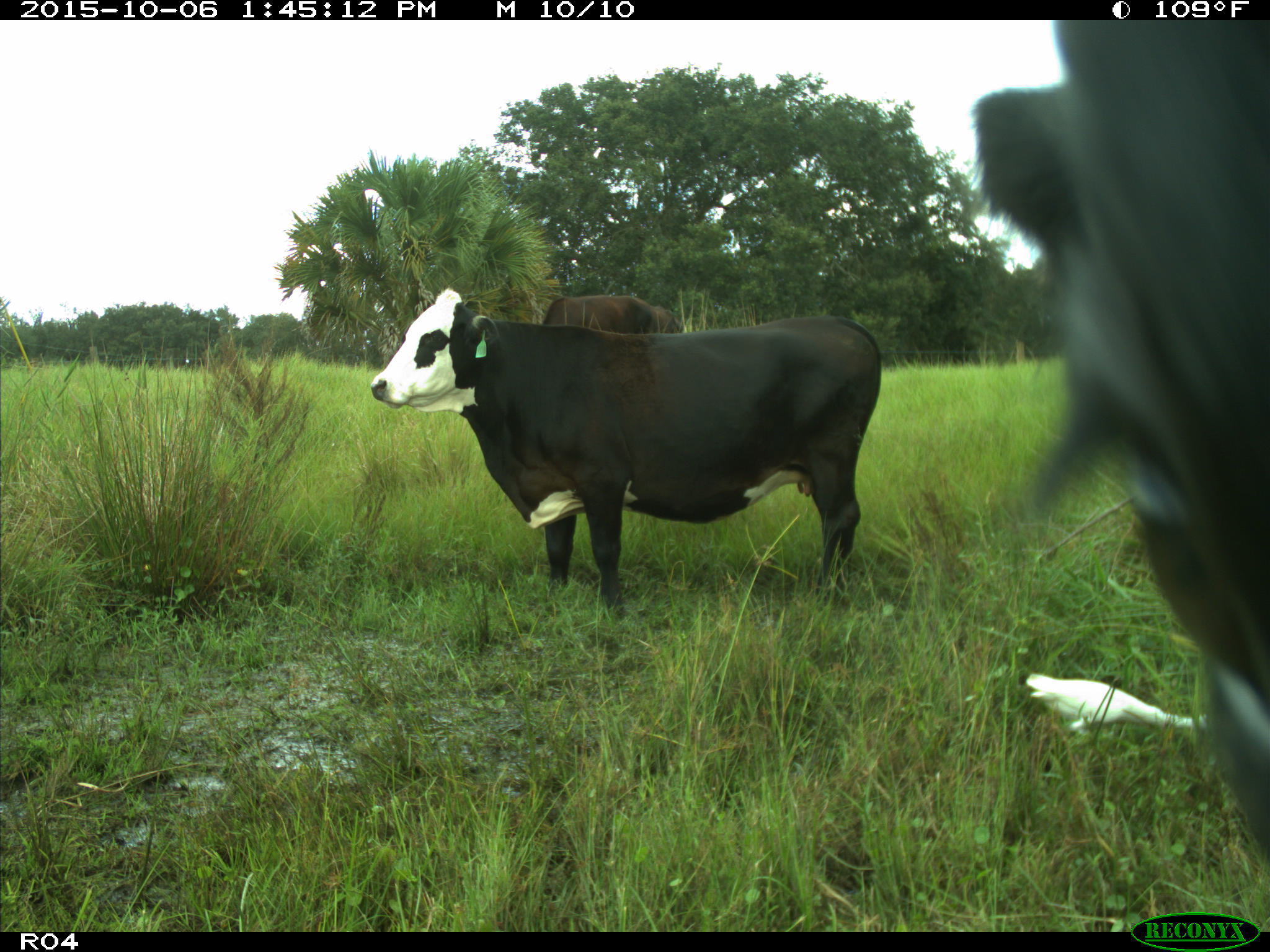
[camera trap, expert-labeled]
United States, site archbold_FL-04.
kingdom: Animalia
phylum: Chordata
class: Mammalia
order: Artiodactyla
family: Bovidae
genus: Bos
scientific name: Bos taurus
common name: domestic cow